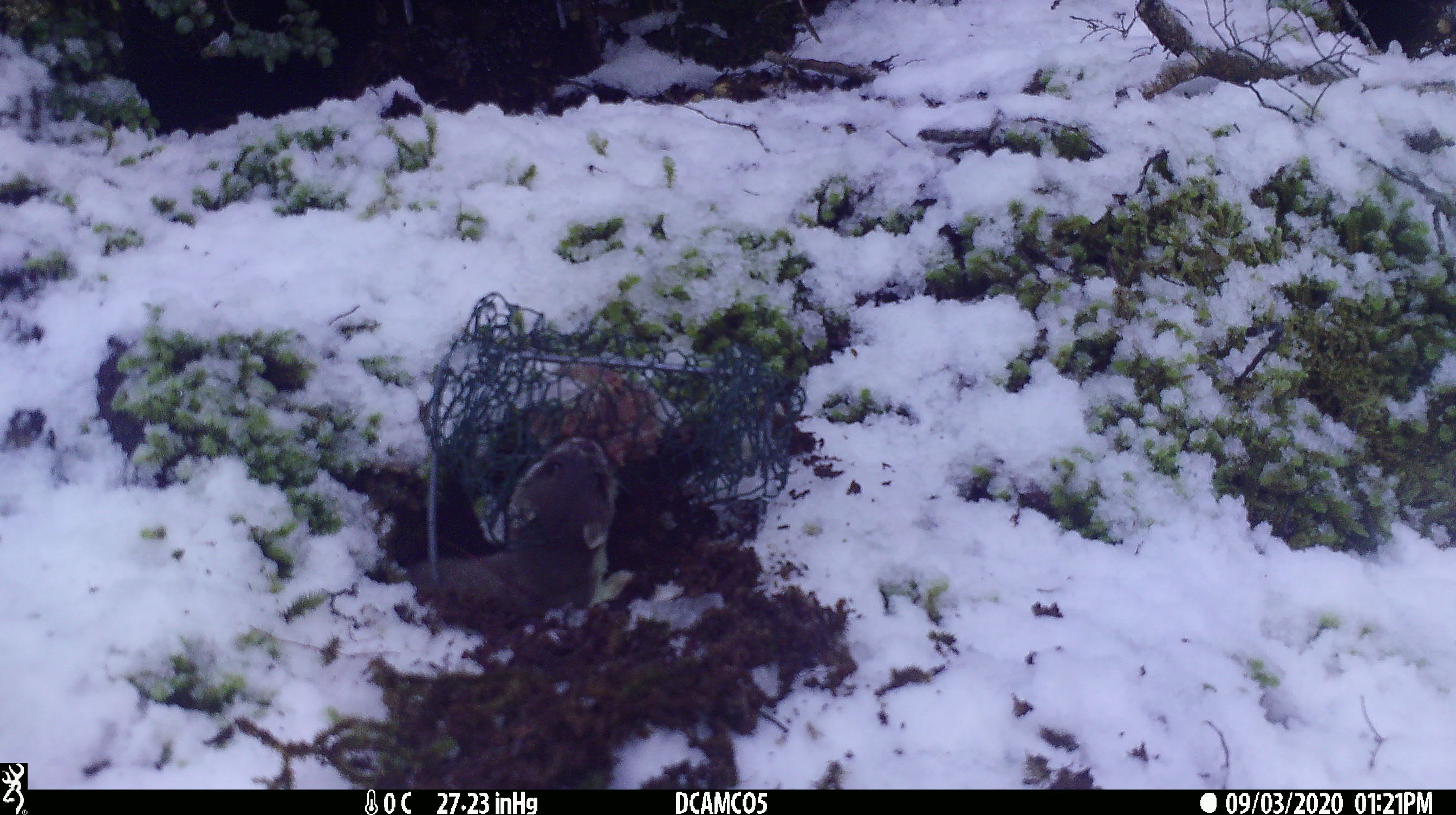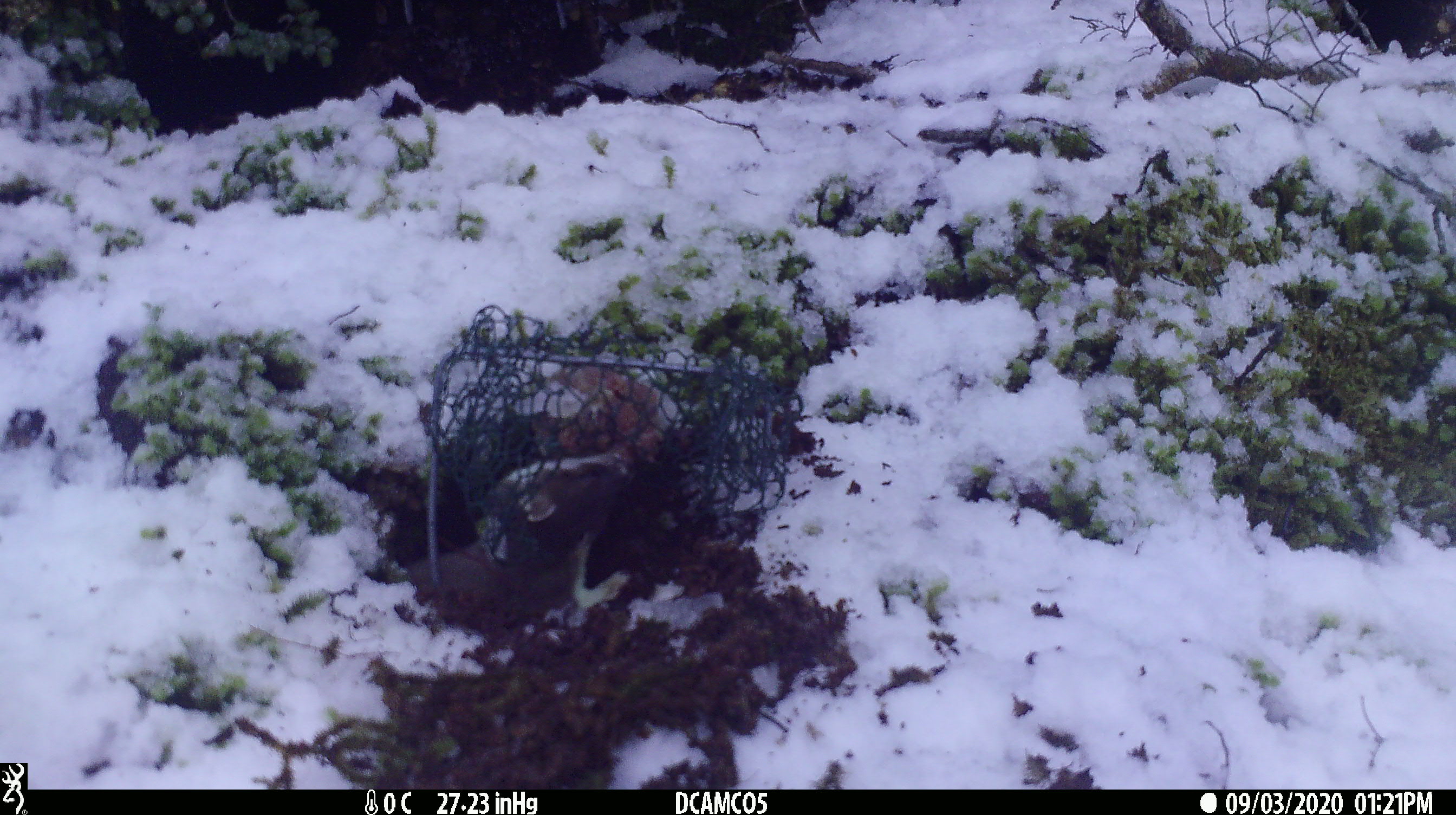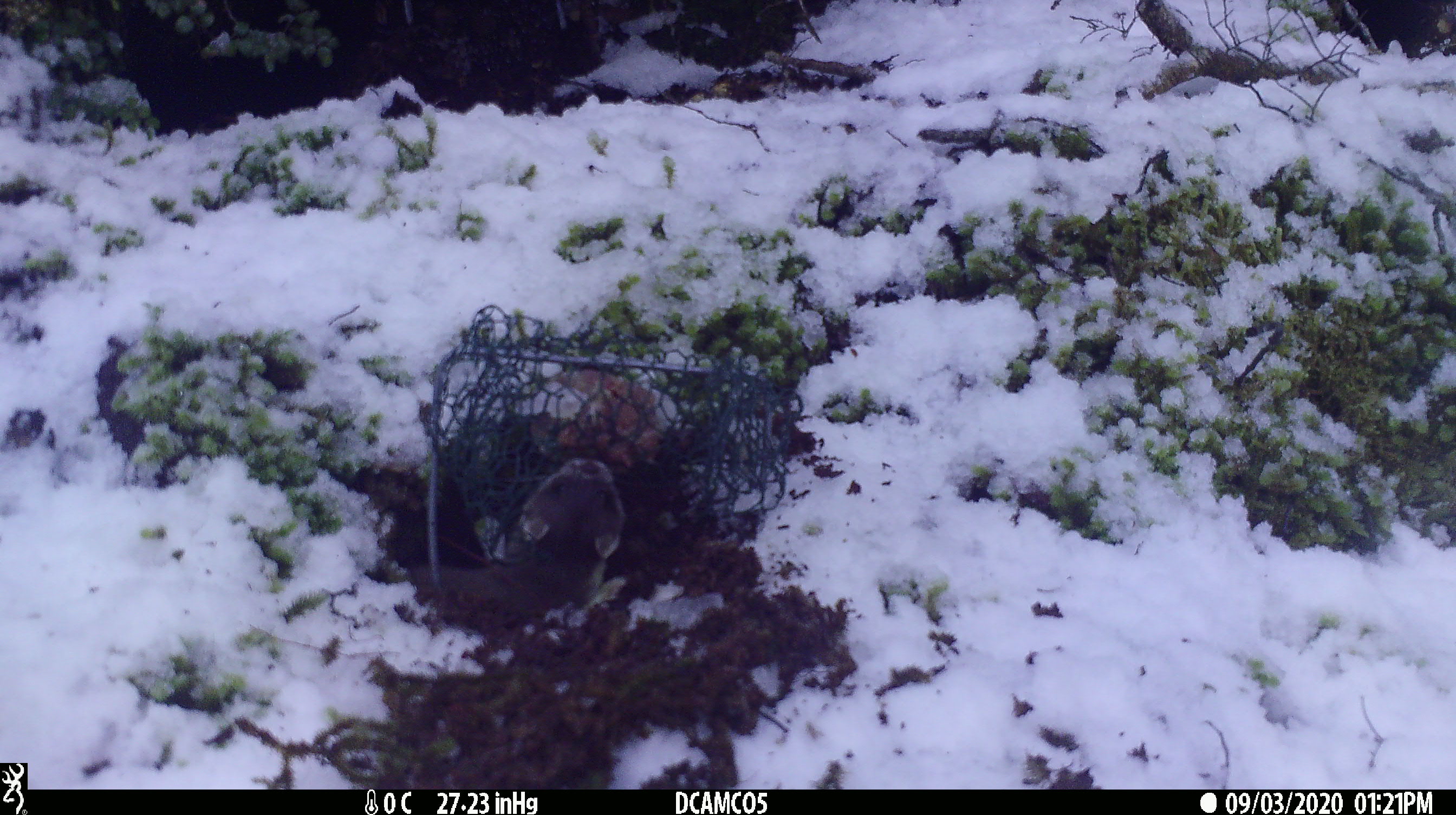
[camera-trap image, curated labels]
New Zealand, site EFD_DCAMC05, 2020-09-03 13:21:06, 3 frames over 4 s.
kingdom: Animalia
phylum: Chordata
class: Mammalia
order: Carnivora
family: Mustelidae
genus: Mustela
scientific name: Mustela erminea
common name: stoat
Stoat (Mustela erminea).